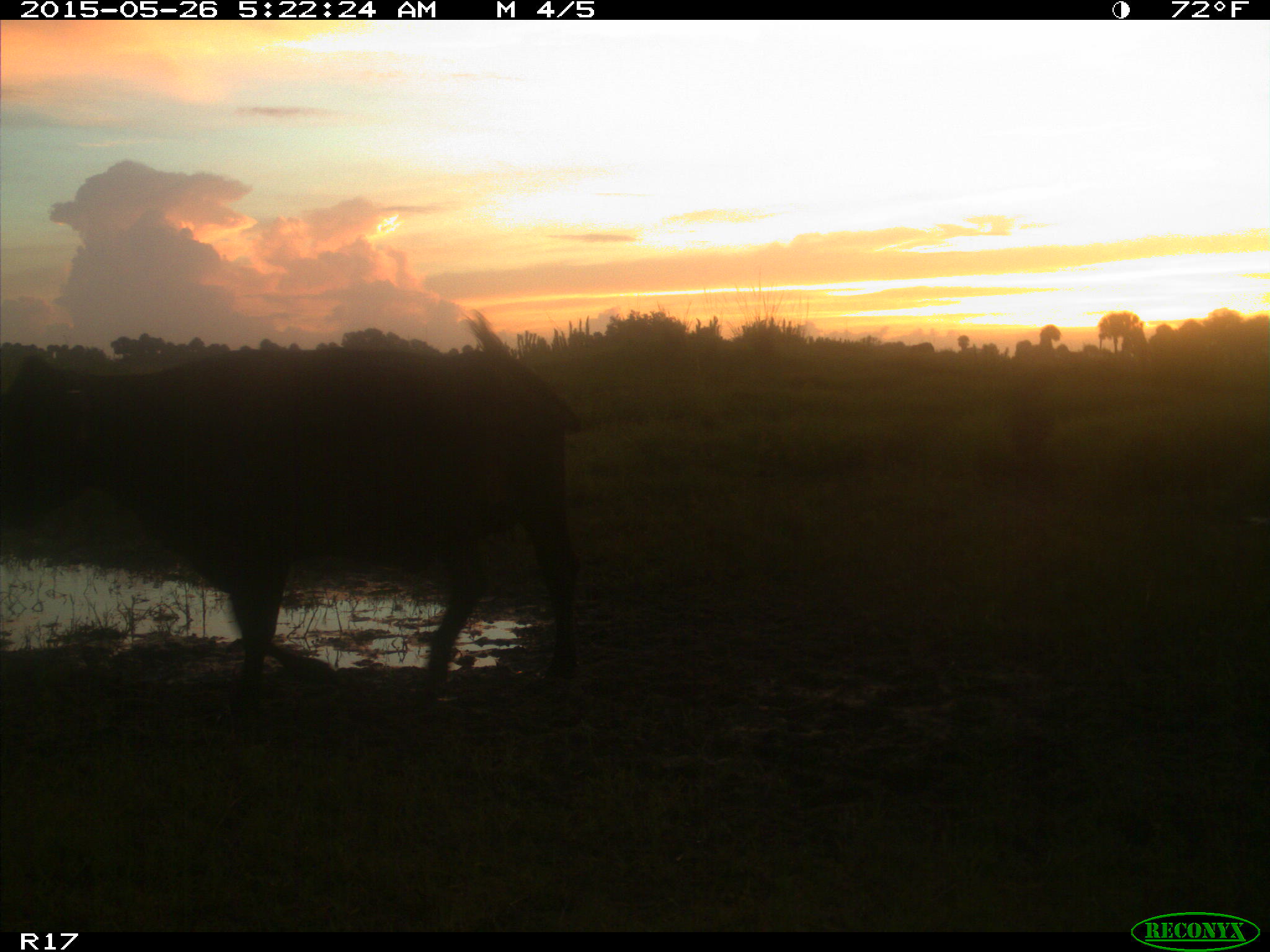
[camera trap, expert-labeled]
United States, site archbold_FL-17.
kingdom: Animalia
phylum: Chordata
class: Mammalia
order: Artiodactyla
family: Bovidae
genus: Bos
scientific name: Bos taurus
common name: domestic cow